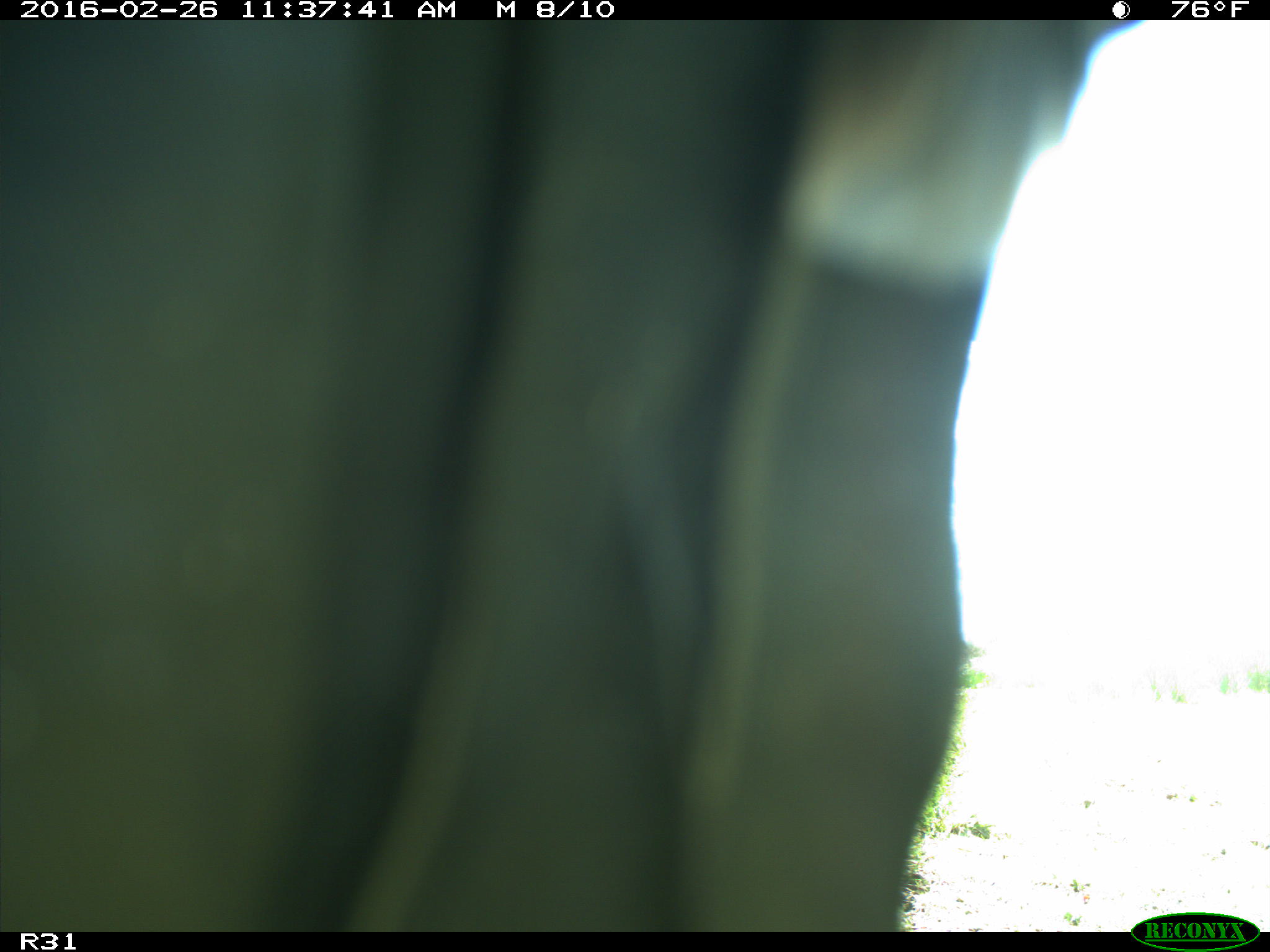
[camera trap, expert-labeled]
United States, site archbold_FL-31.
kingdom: Animalia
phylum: Chordata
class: Aves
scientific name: Aves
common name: birds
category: unidentified bird